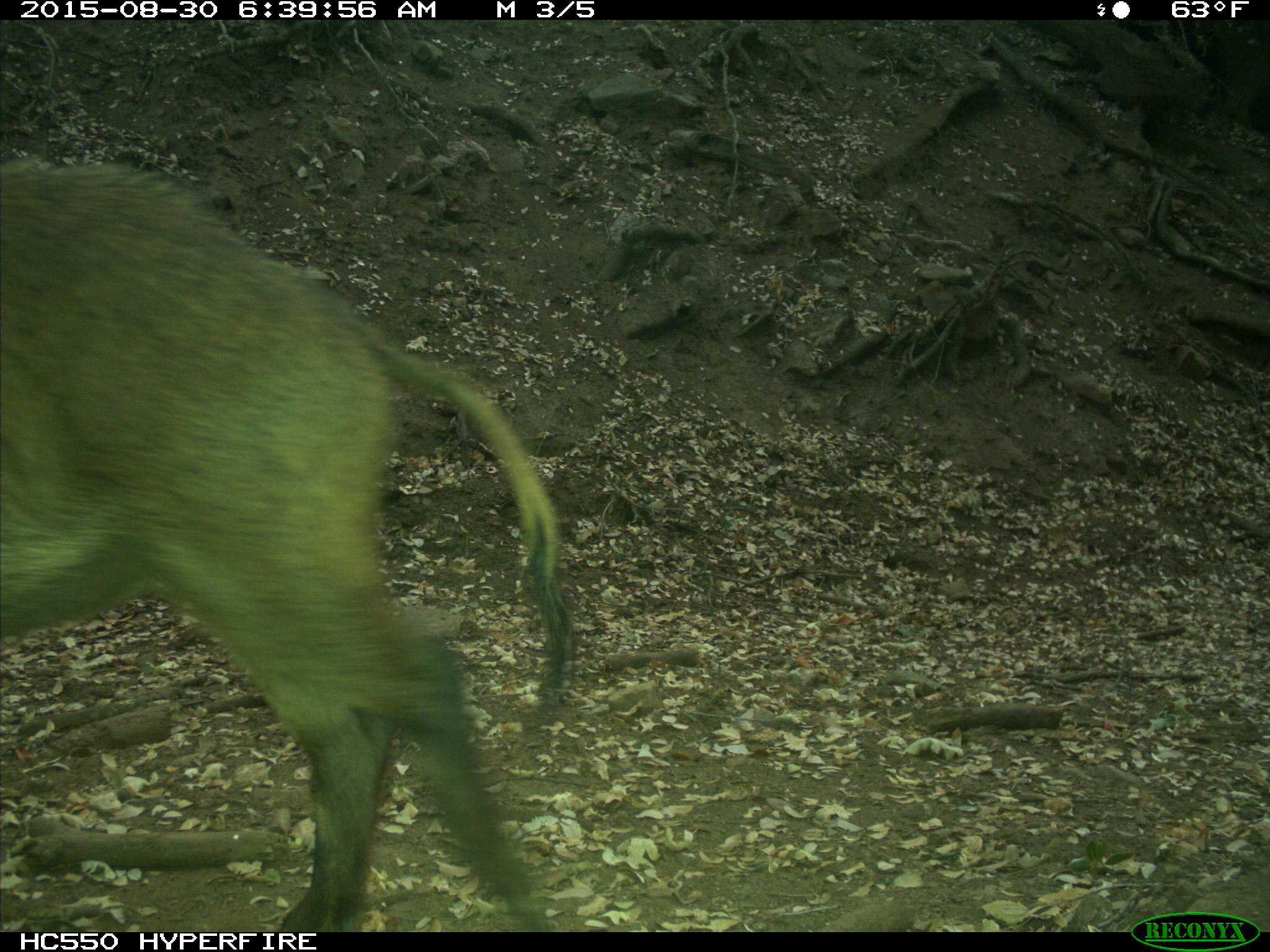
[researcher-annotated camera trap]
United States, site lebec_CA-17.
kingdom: Animalia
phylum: Chordata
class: Mammalia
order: Artiodactyla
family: Suidae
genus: Sus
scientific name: Sus scrofa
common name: wild boar